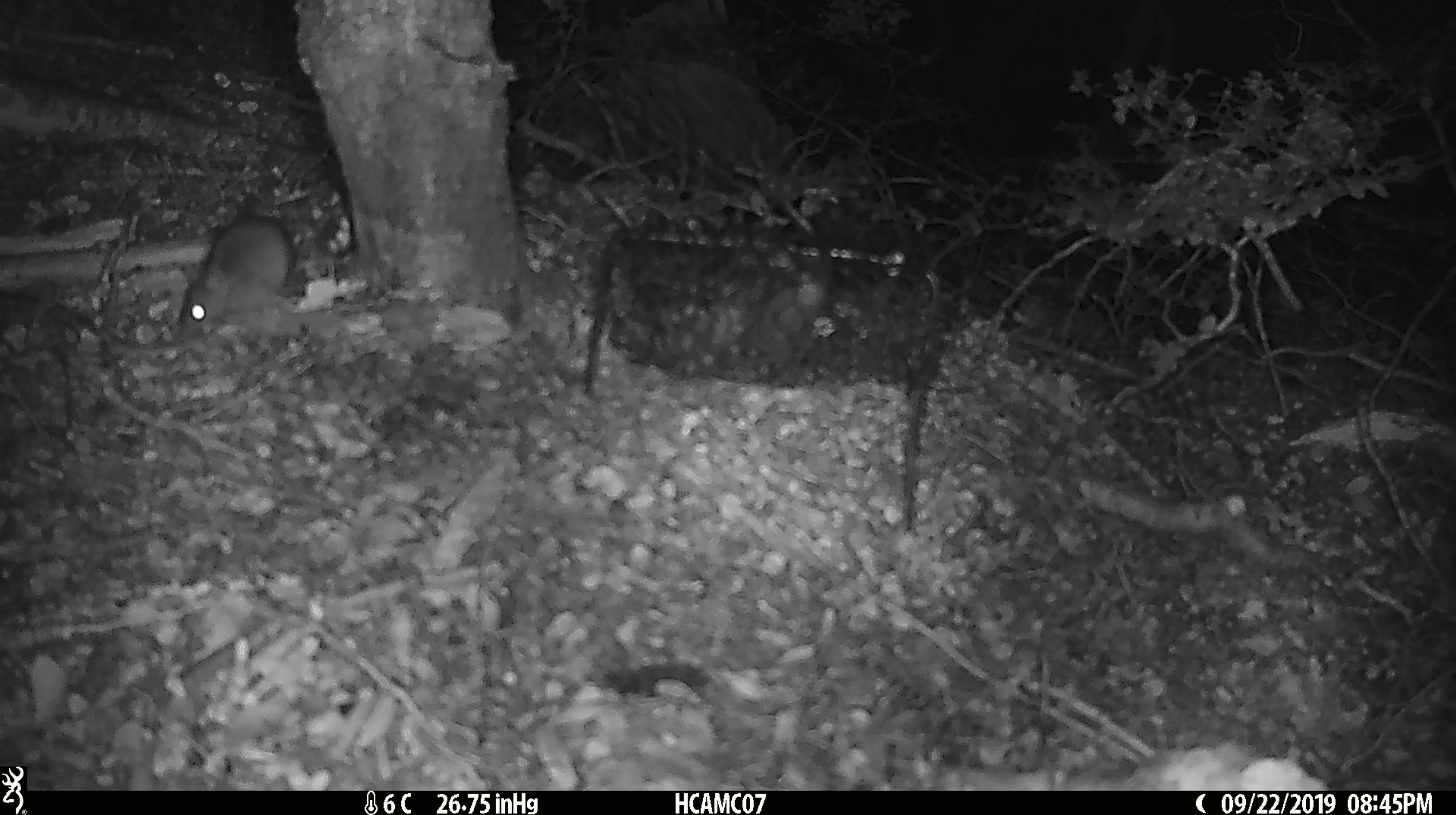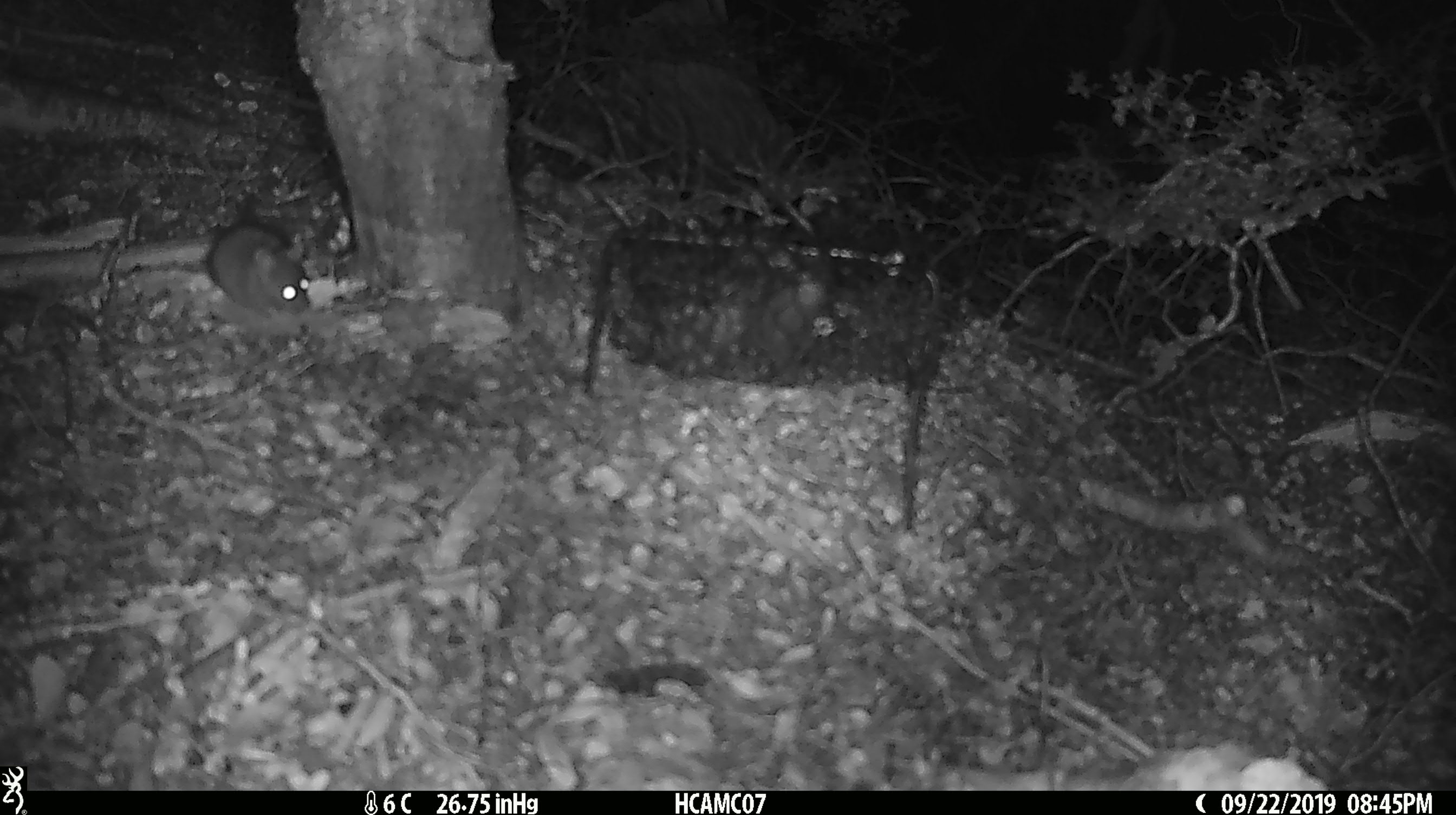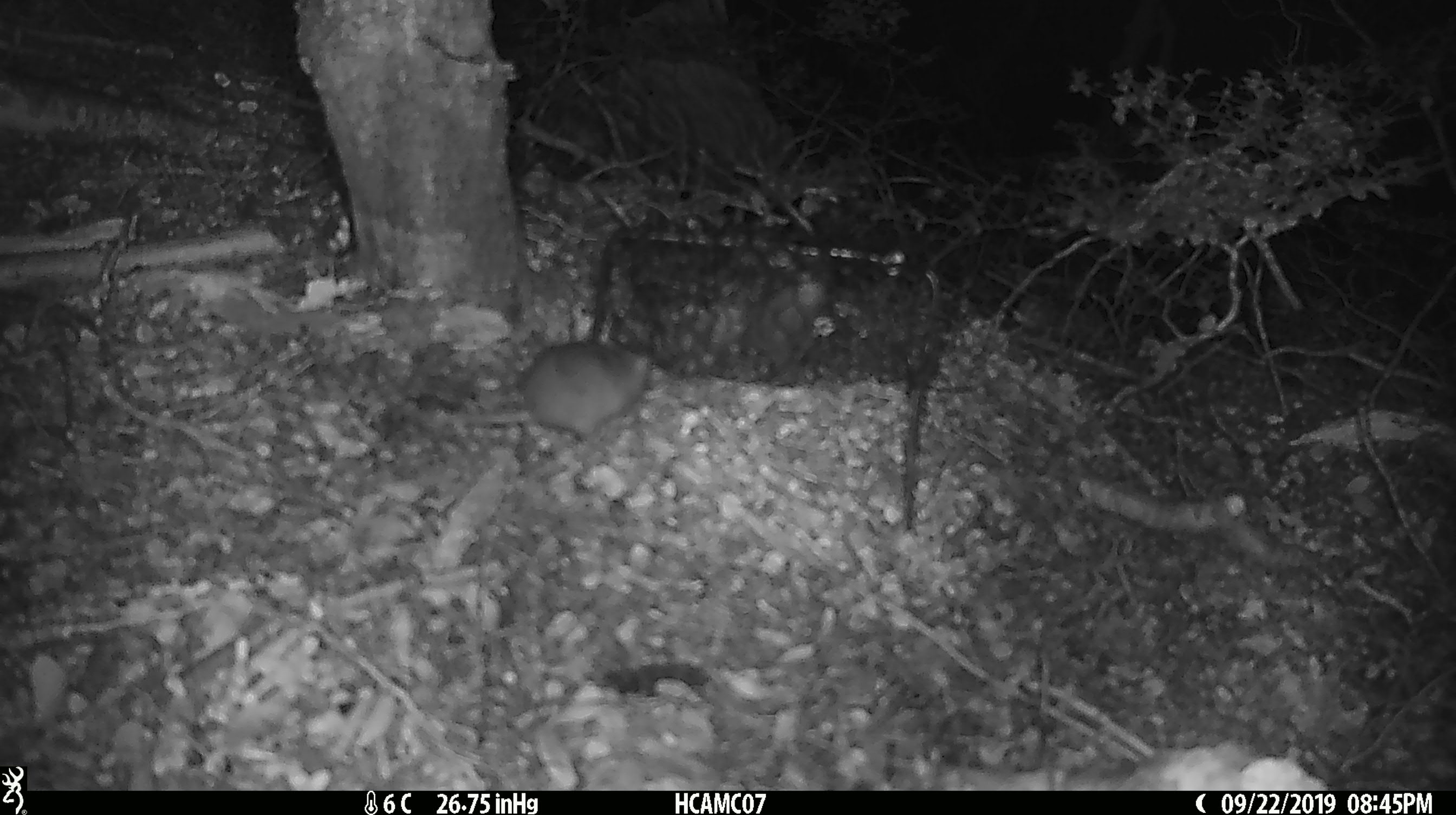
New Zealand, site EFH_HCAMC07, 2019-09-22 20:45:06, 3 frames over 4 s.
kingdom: Animalia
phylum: Chordata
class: Mammalia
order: Rodentia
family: Muridae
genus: Mus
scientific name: Mus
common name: mouse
Mouse (Mus).